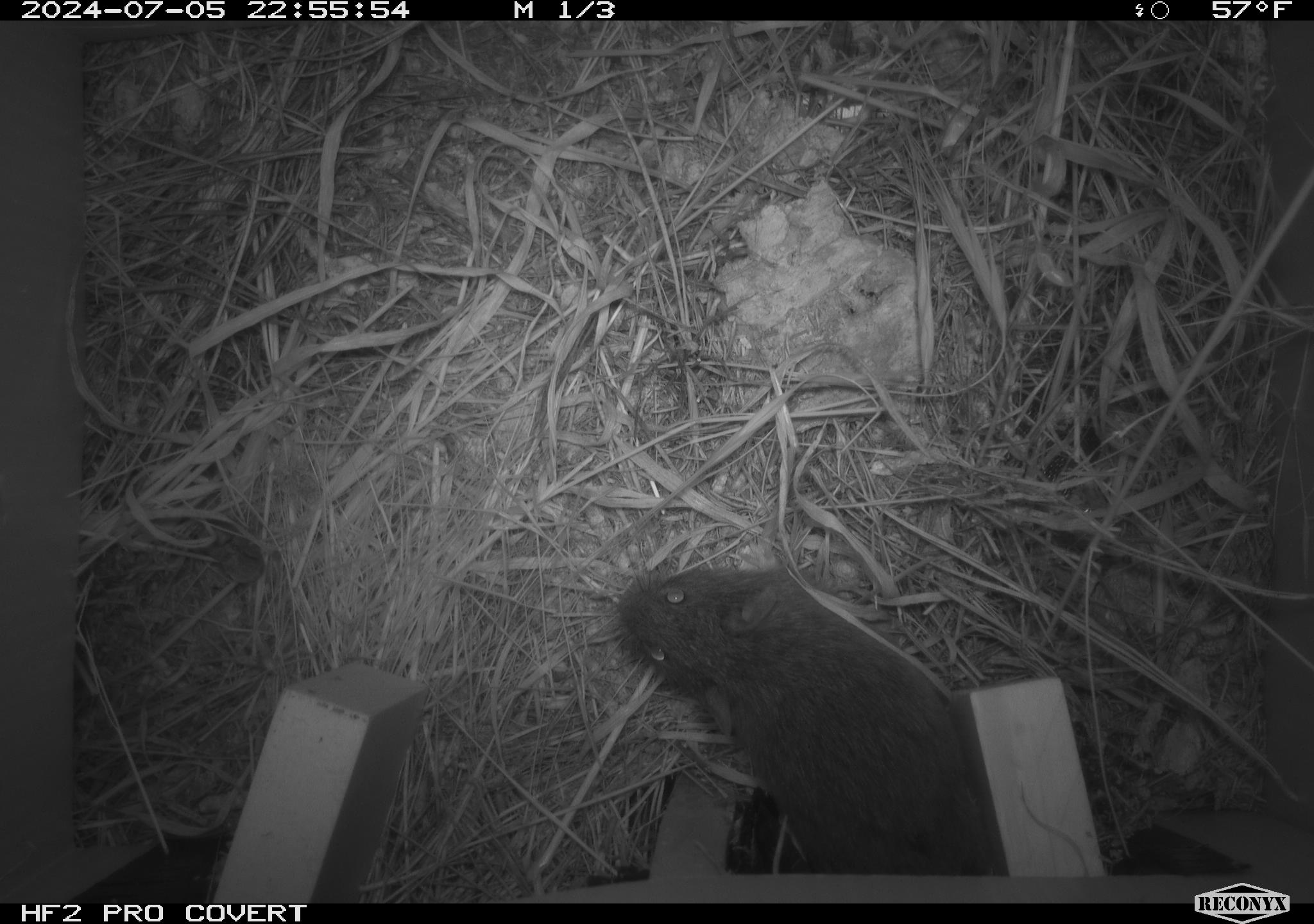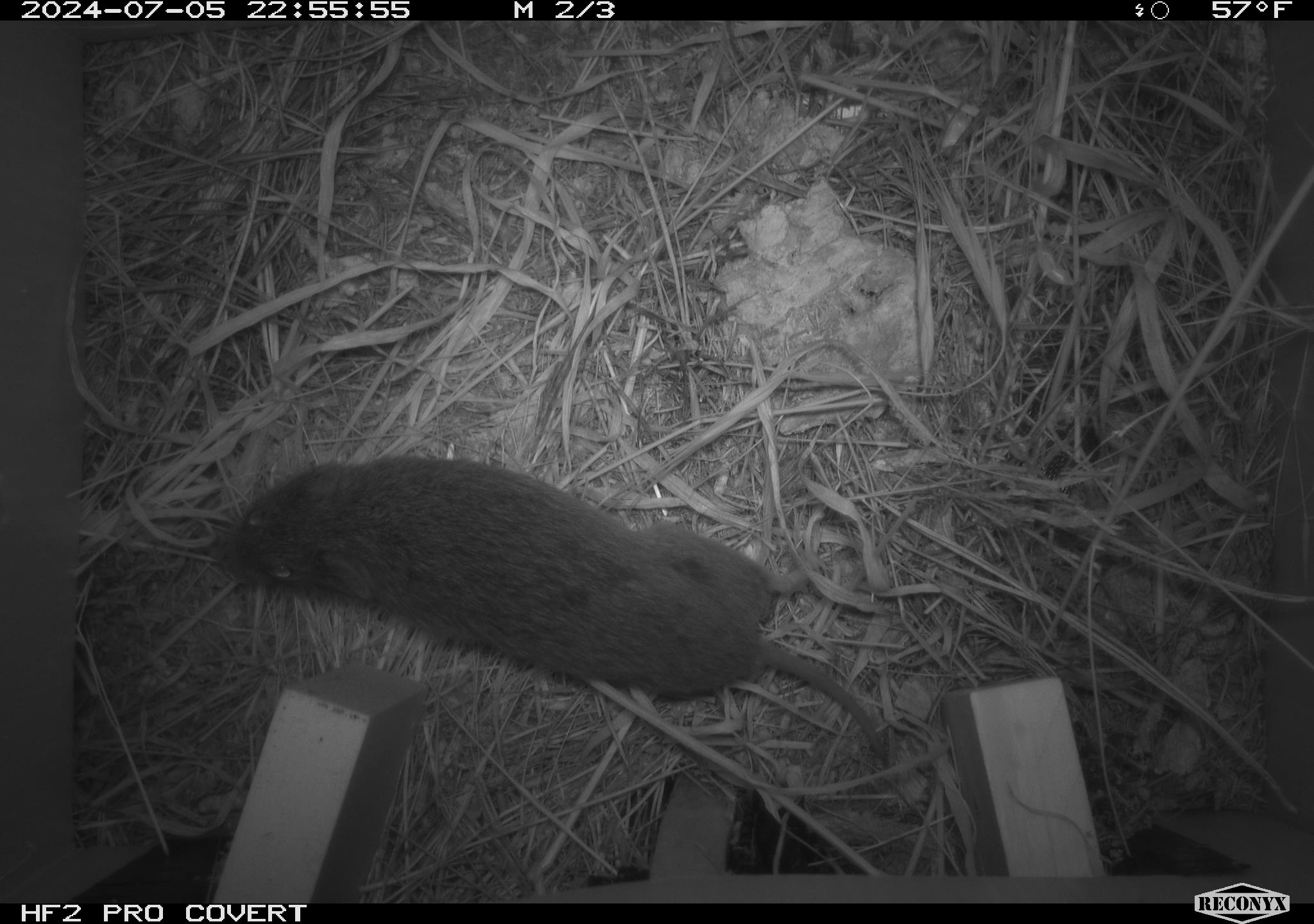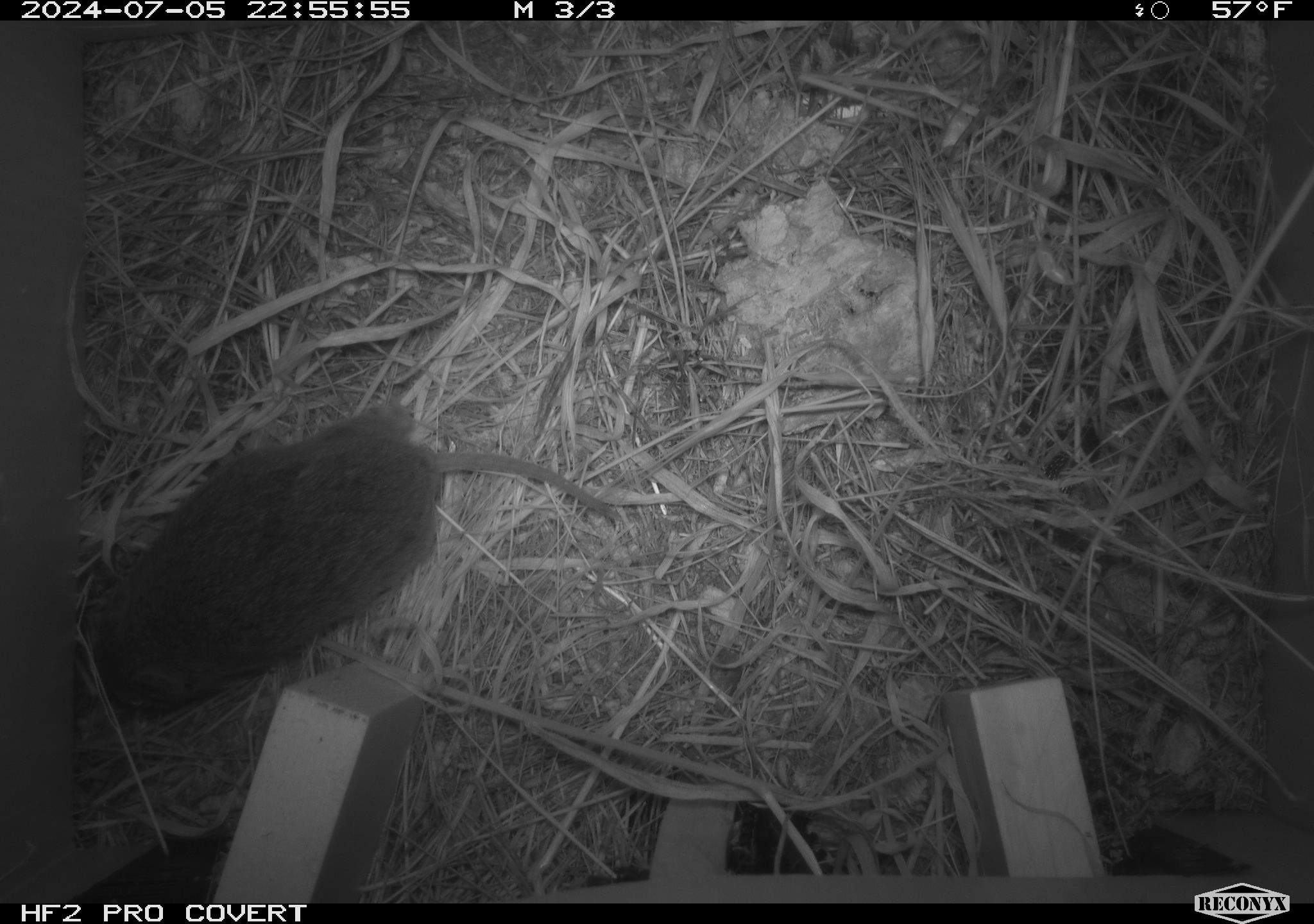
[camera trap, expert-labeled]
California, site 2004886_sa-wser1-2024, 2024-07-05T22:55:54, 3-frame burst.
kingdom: Animalia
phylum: Chordata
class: Mammalia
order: Rodentia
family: Cricetidae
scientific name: Arvicolinae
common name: voles, lemmings, and muskrats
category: arvicolinae subfamily